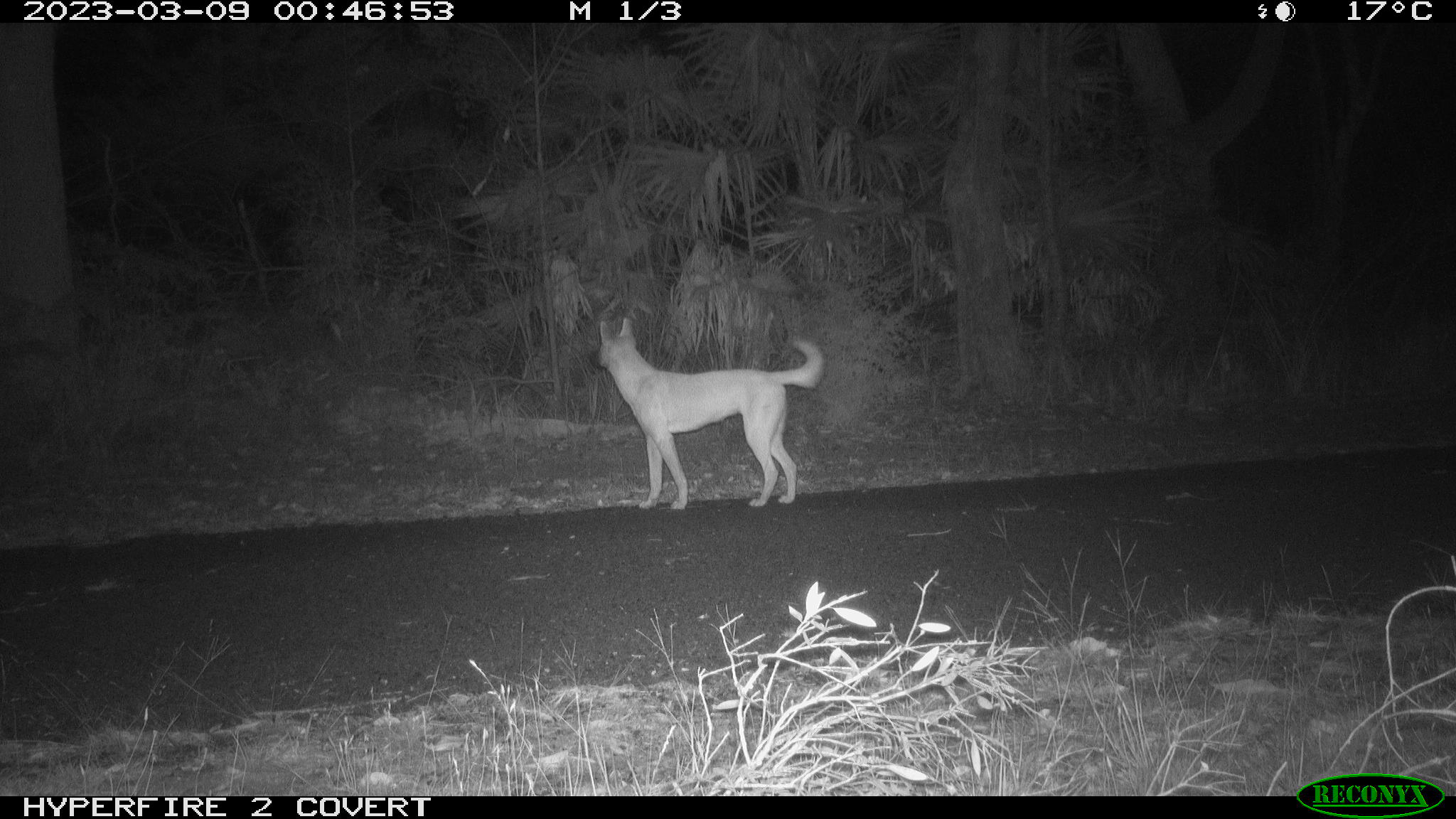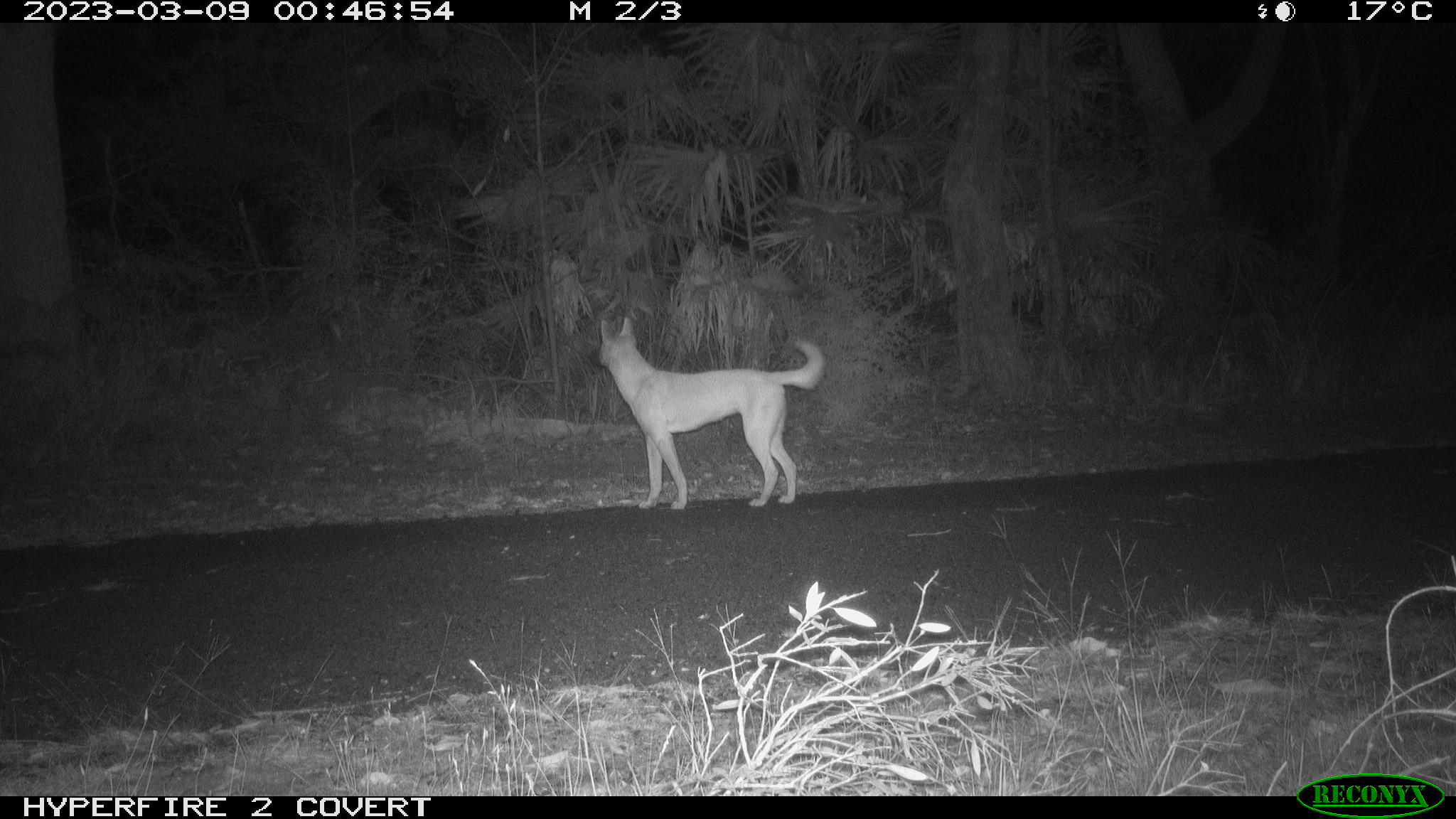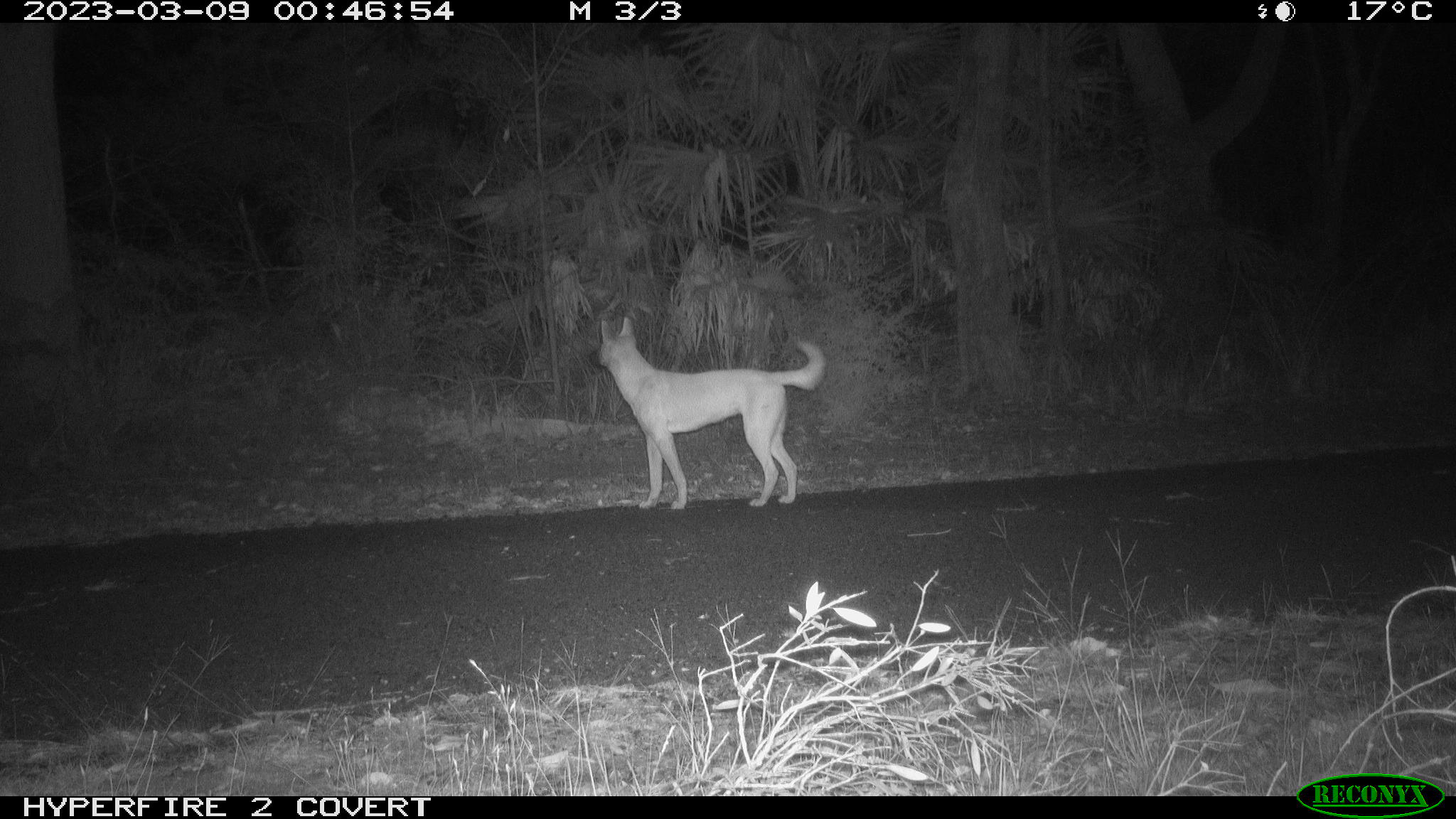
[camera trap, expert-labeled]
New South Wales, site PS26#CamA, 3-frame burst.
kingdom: Animalia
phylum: Chordata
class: Mammalia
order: Carnivora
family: Canidae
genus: Canis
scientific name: Canis familiaris dingo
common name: dingo